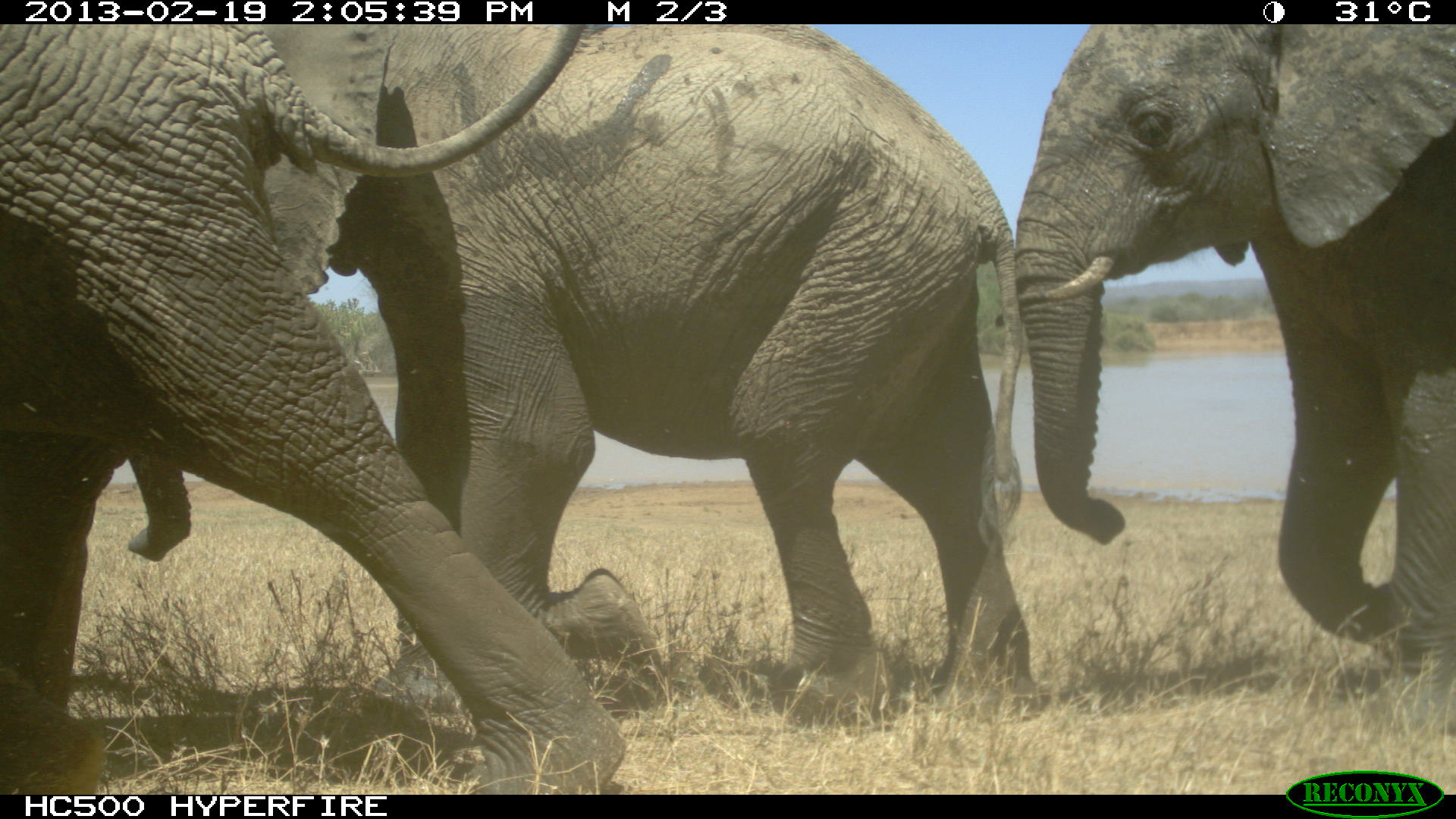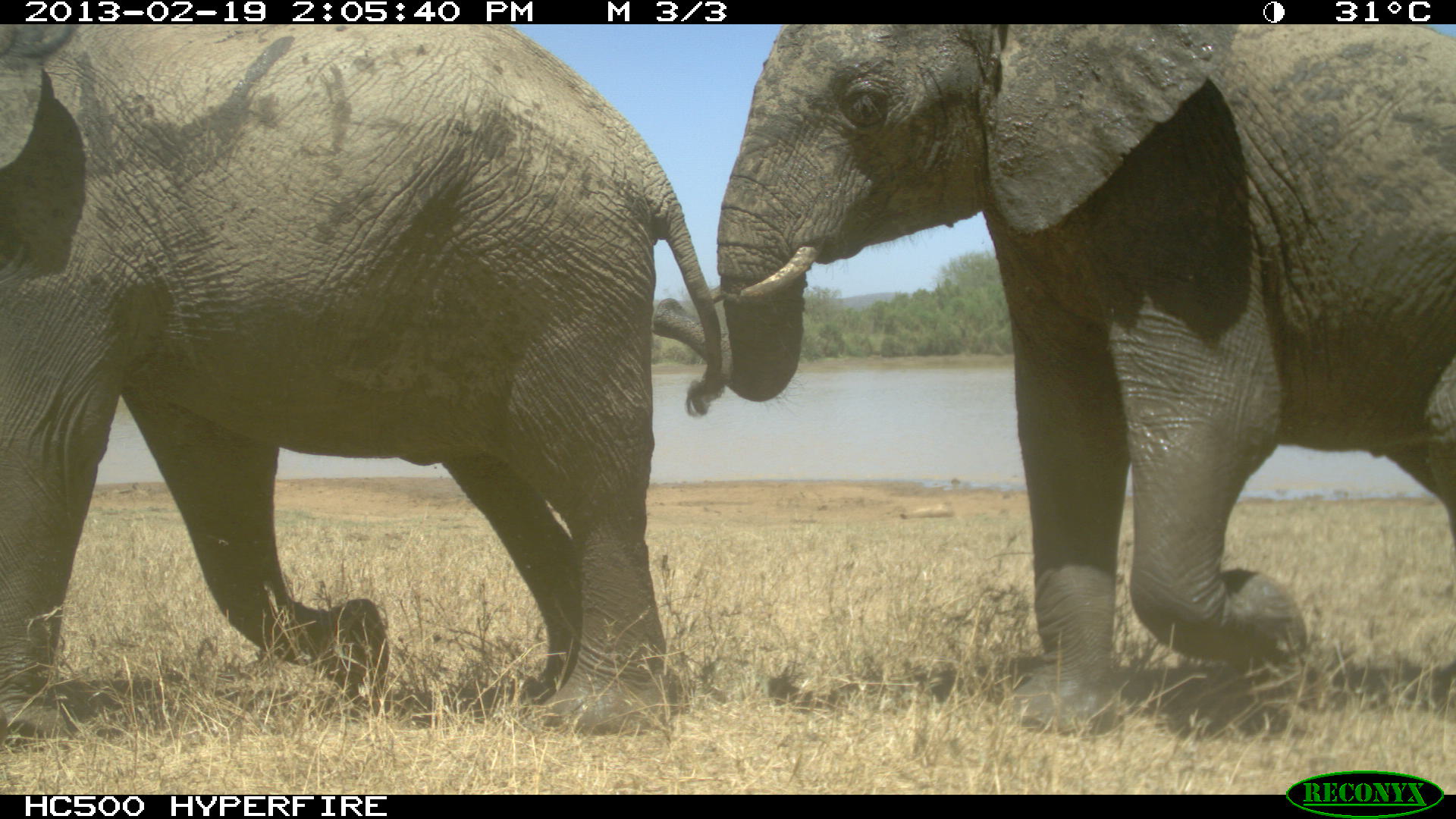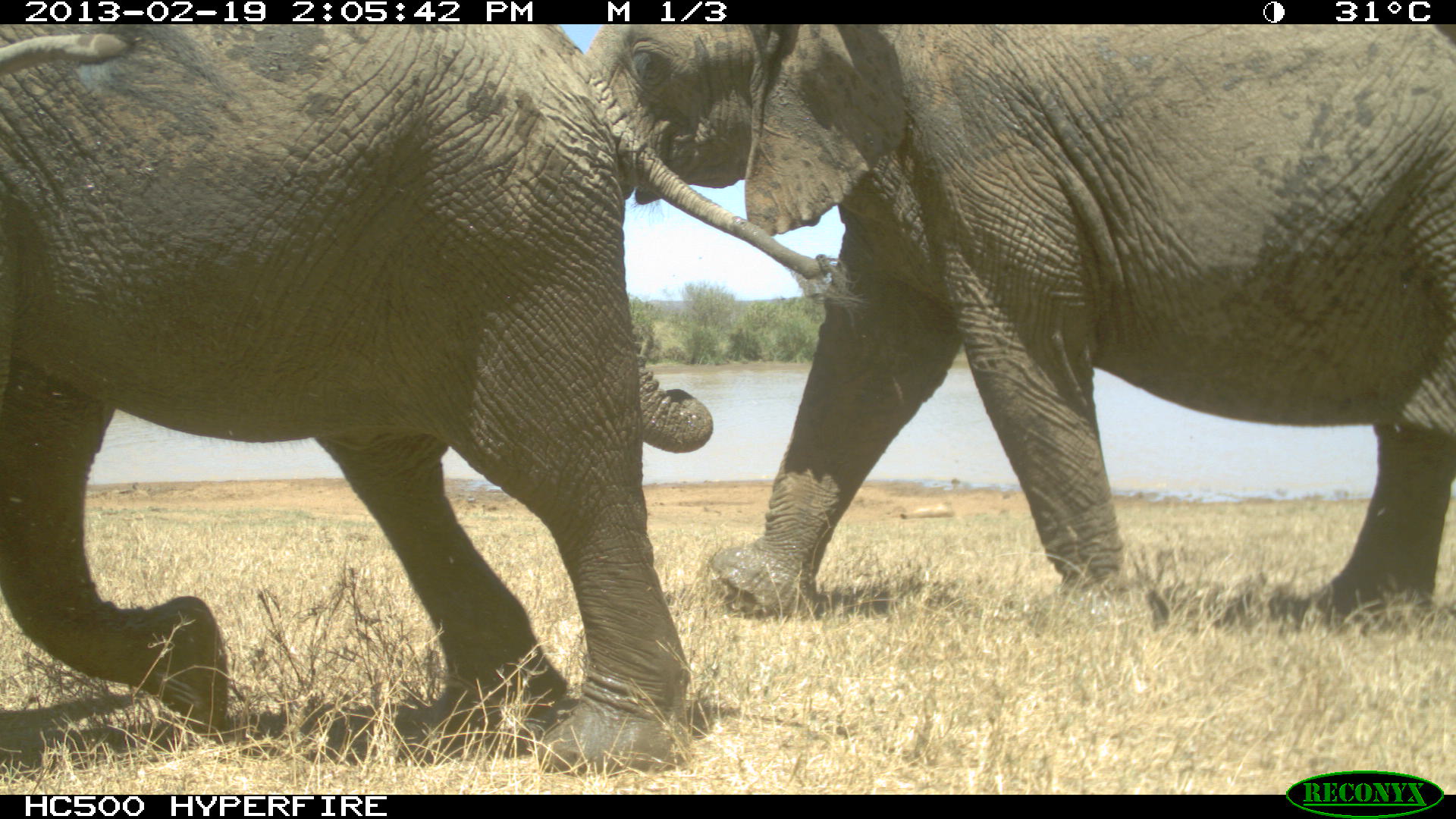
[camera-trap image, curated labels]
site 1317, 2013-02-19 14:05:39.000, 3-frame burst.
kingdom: Animalia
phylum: Chordata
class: Mammalia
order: Proboscidea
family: Elephantidae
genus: Loxodonta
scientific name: Loxodonta africana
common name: african bush elephant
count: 3